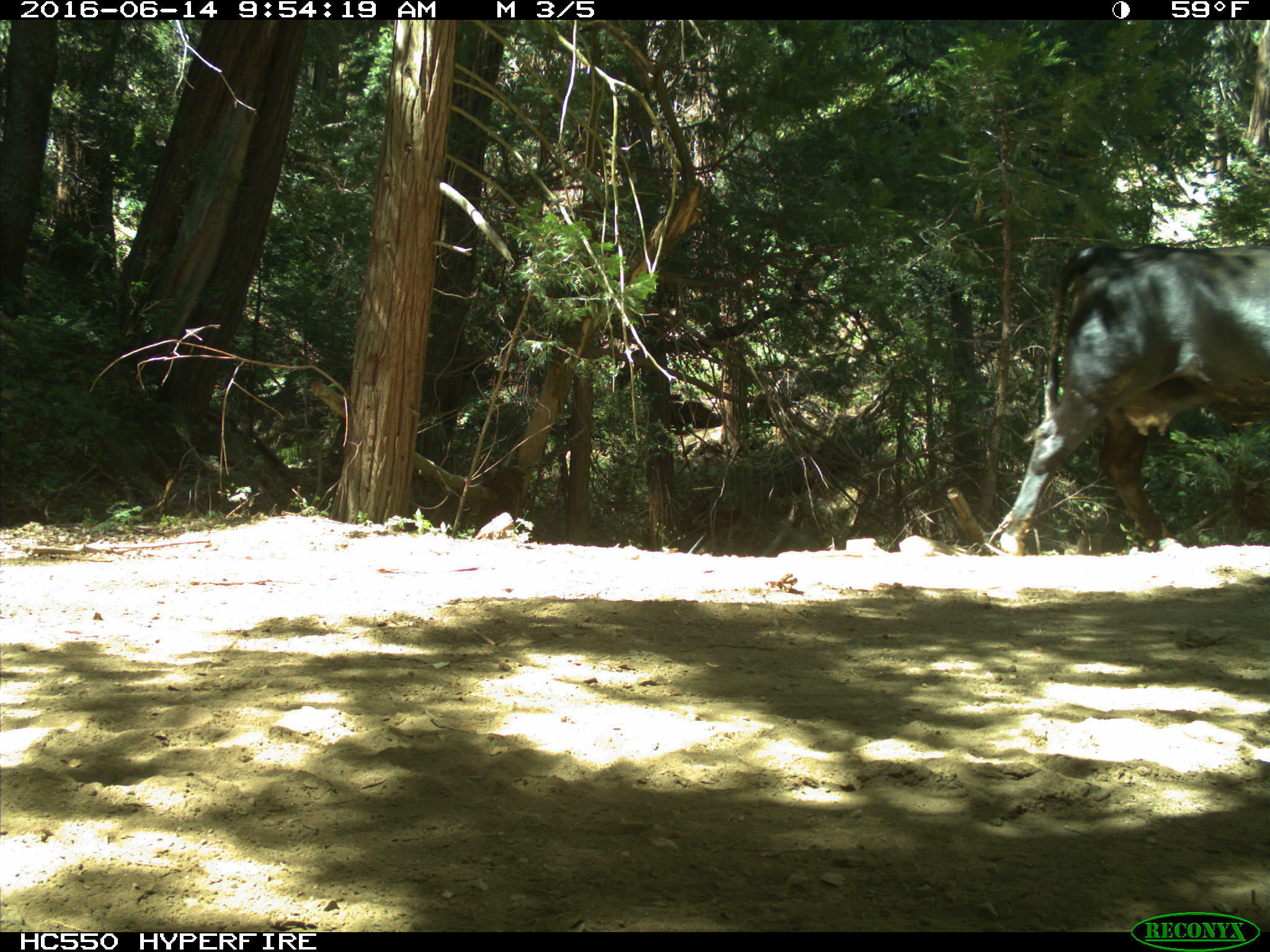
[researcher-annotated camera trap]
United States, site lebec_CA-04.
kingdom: Animalia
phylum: Chordata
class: Mammalia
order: Artiodactyla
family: Bovidae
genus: Bos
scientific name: Bos taurus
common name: domestic cow